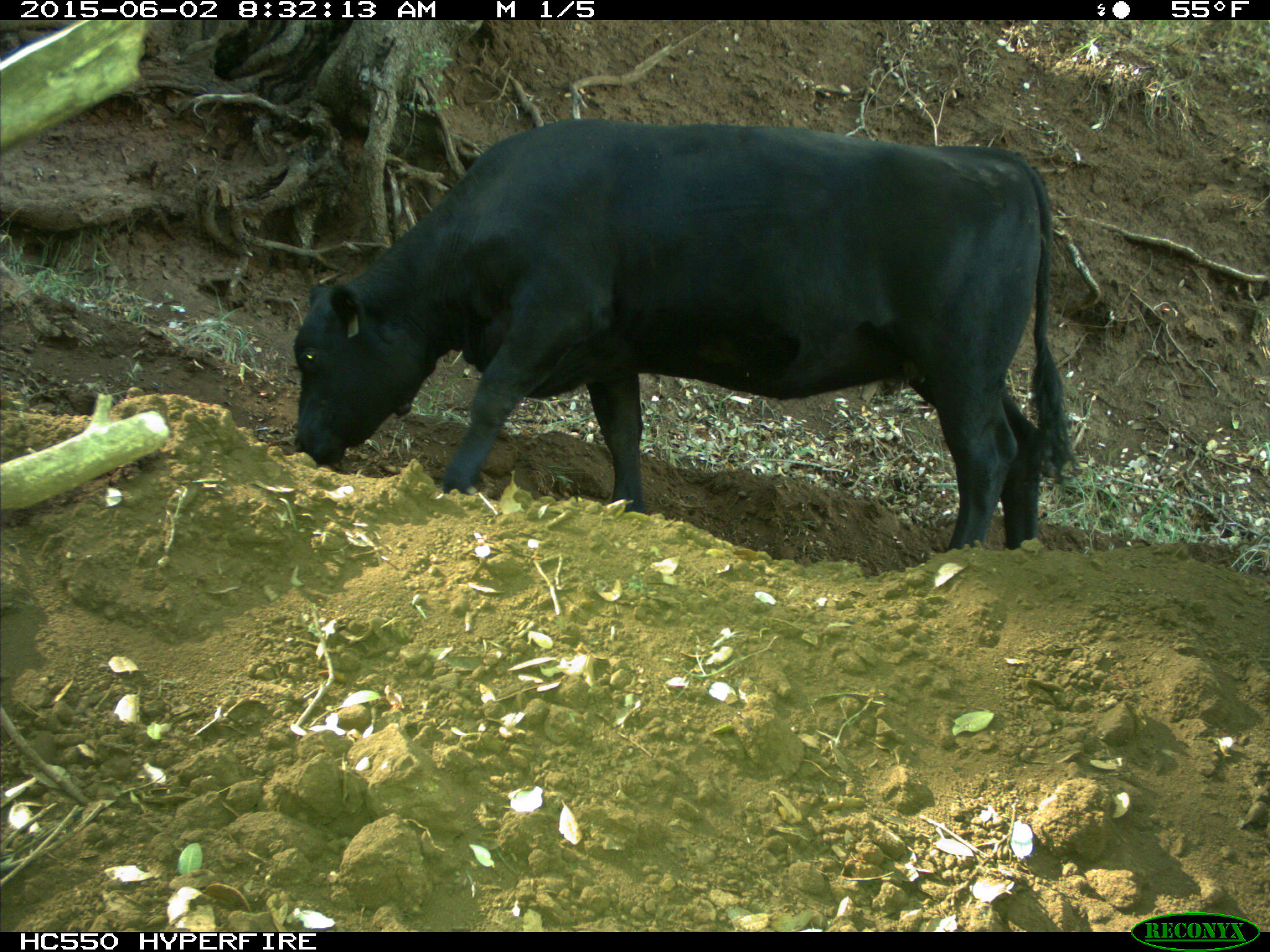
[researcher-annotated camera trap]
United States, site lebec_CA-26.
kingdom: Animalia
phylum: Chordata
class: Mammalia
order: Artiodactyla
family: Bovidae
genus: Bos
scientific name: Bos taurus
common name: domestic cow